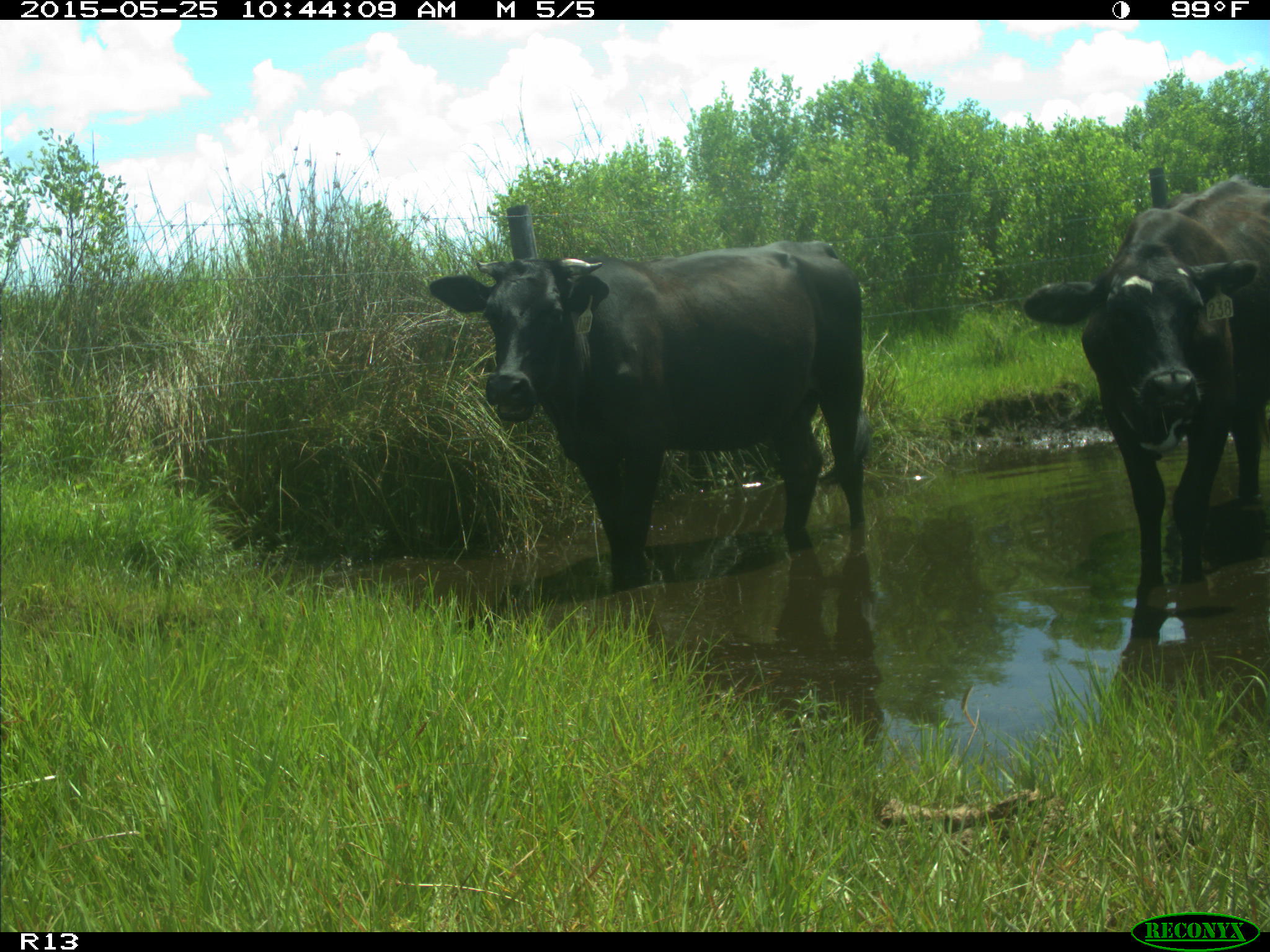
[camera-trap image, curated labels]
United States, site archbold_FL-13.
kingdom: Animalia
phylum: Chordata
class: Mammalia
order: Artiodactyla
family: Bovidae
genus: Bos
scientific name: Bos taurus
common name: domestic cow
Bos taurus (domestic cow).